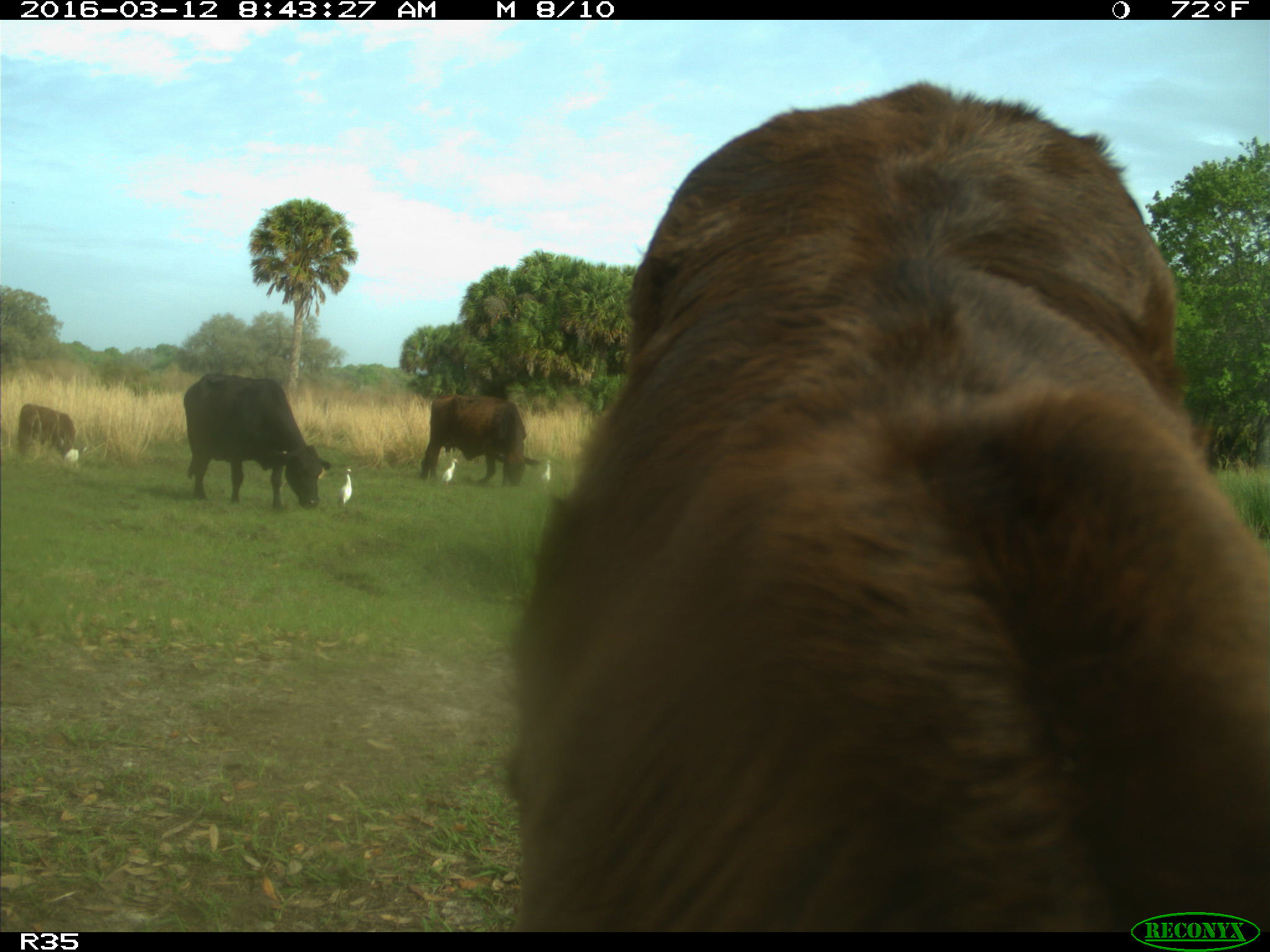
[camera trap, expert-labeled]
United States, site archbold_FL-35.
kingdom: Animalia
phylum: Chordata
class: Mammalia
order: Artiodactyla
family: Bovidae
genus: Bos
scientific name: Bos taurus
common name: domestic cow